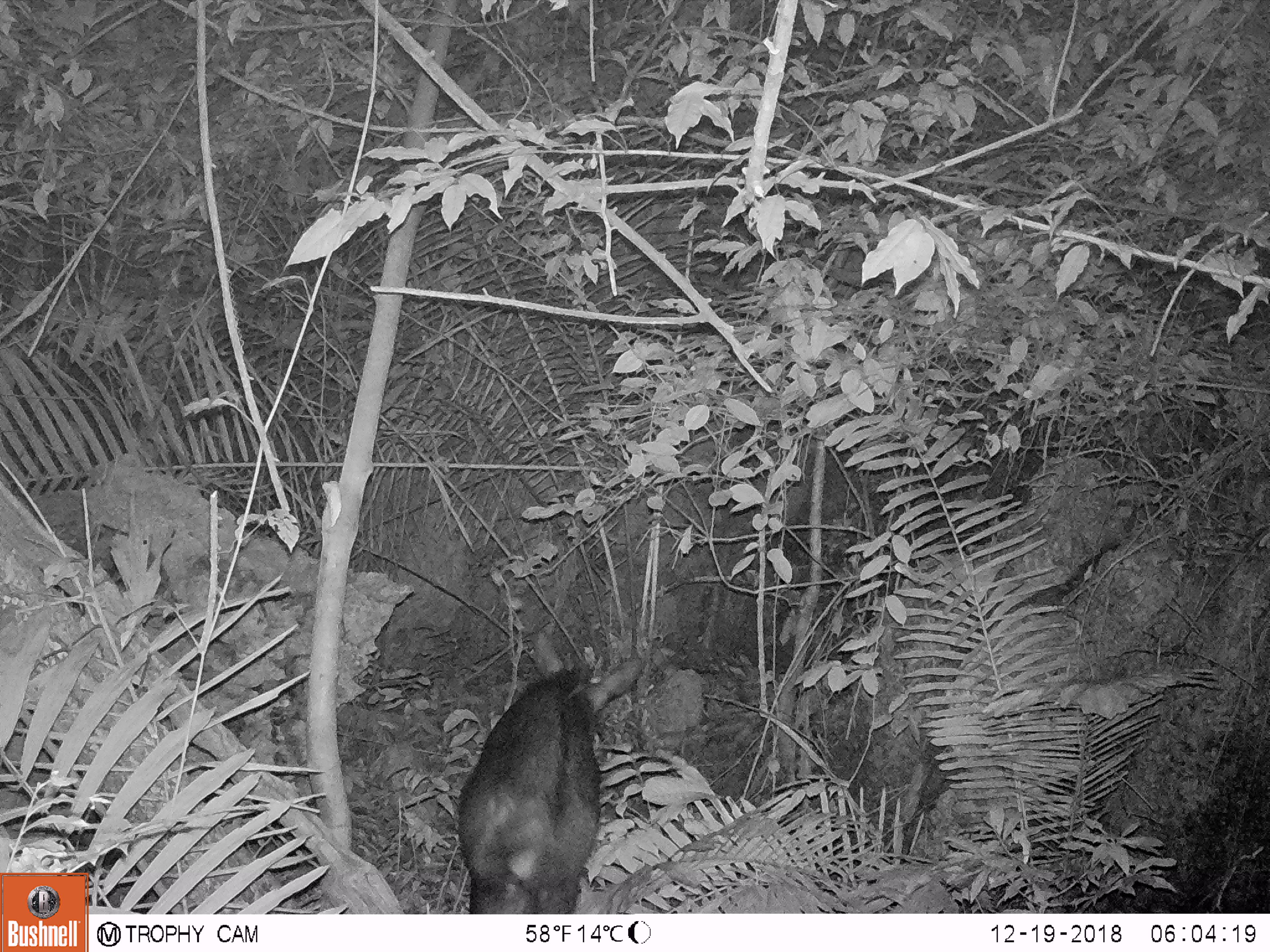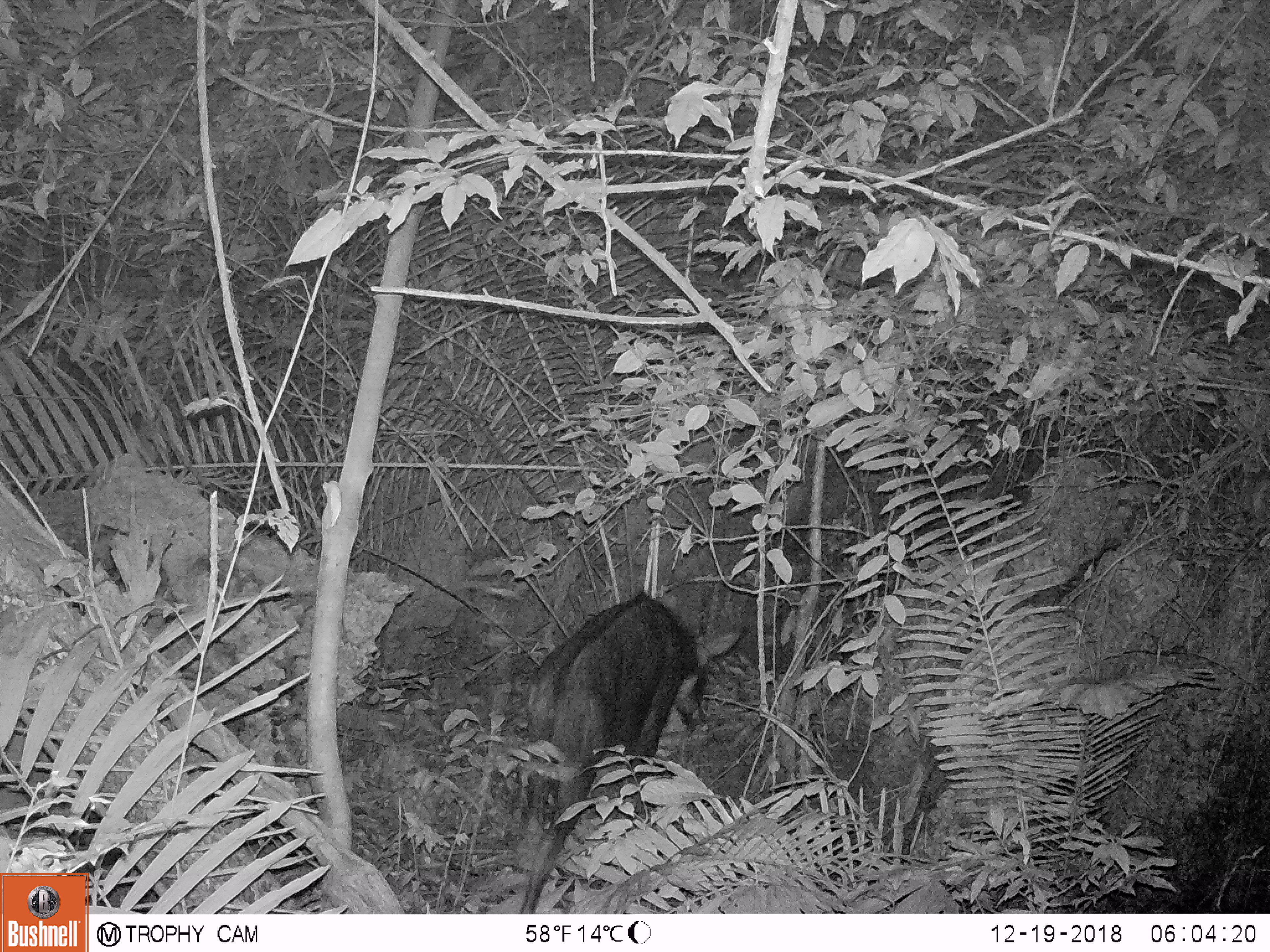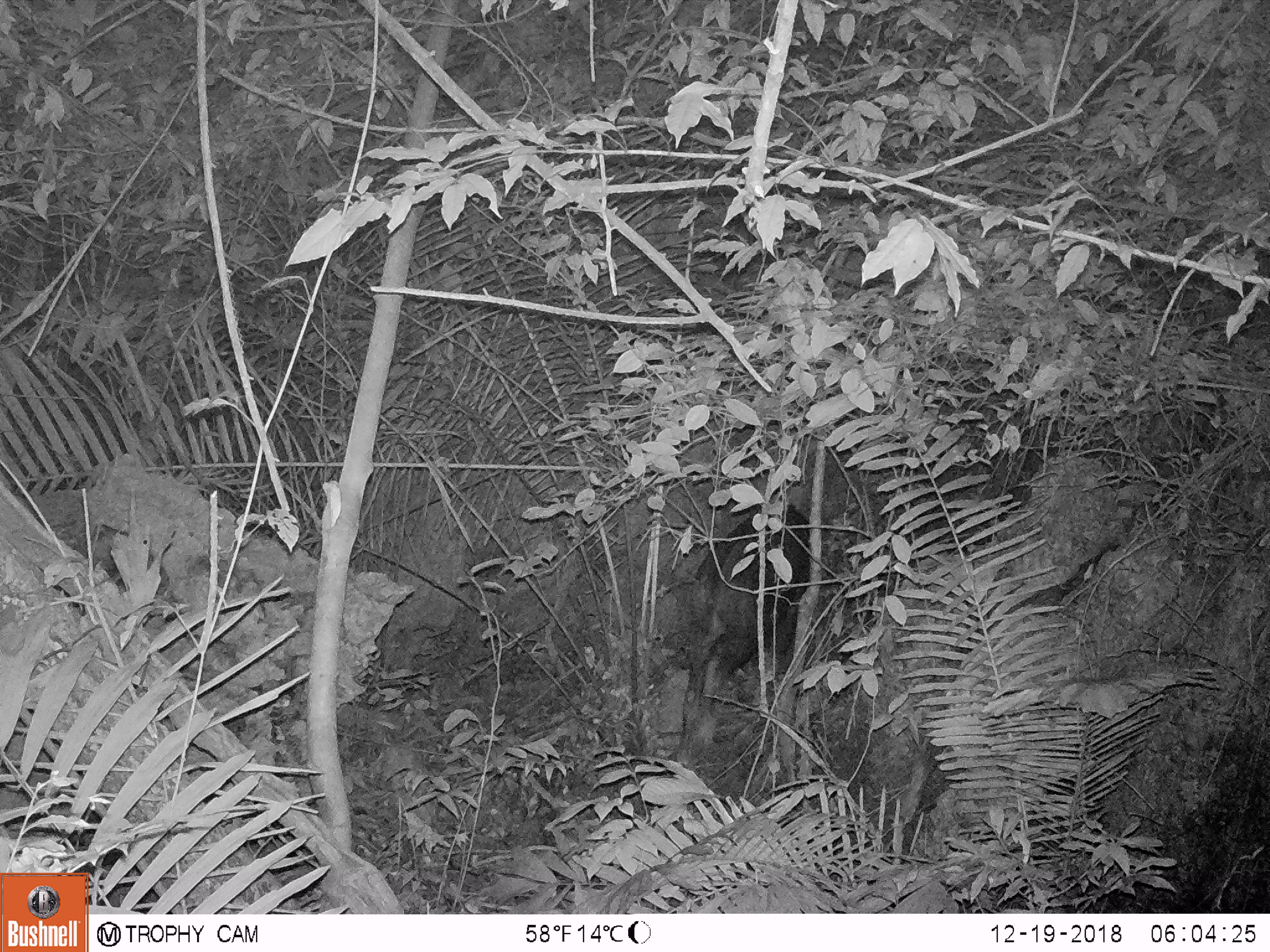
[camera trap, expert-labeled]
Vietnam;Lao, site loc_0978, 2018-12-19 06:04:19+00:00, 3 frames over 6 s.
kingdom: Animalia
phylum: Chordata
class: Mammalia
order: Artiodactyla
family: Bovidae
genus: Capricornis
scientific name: Capricornis sumatraensis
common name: chinese serow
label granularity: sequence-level